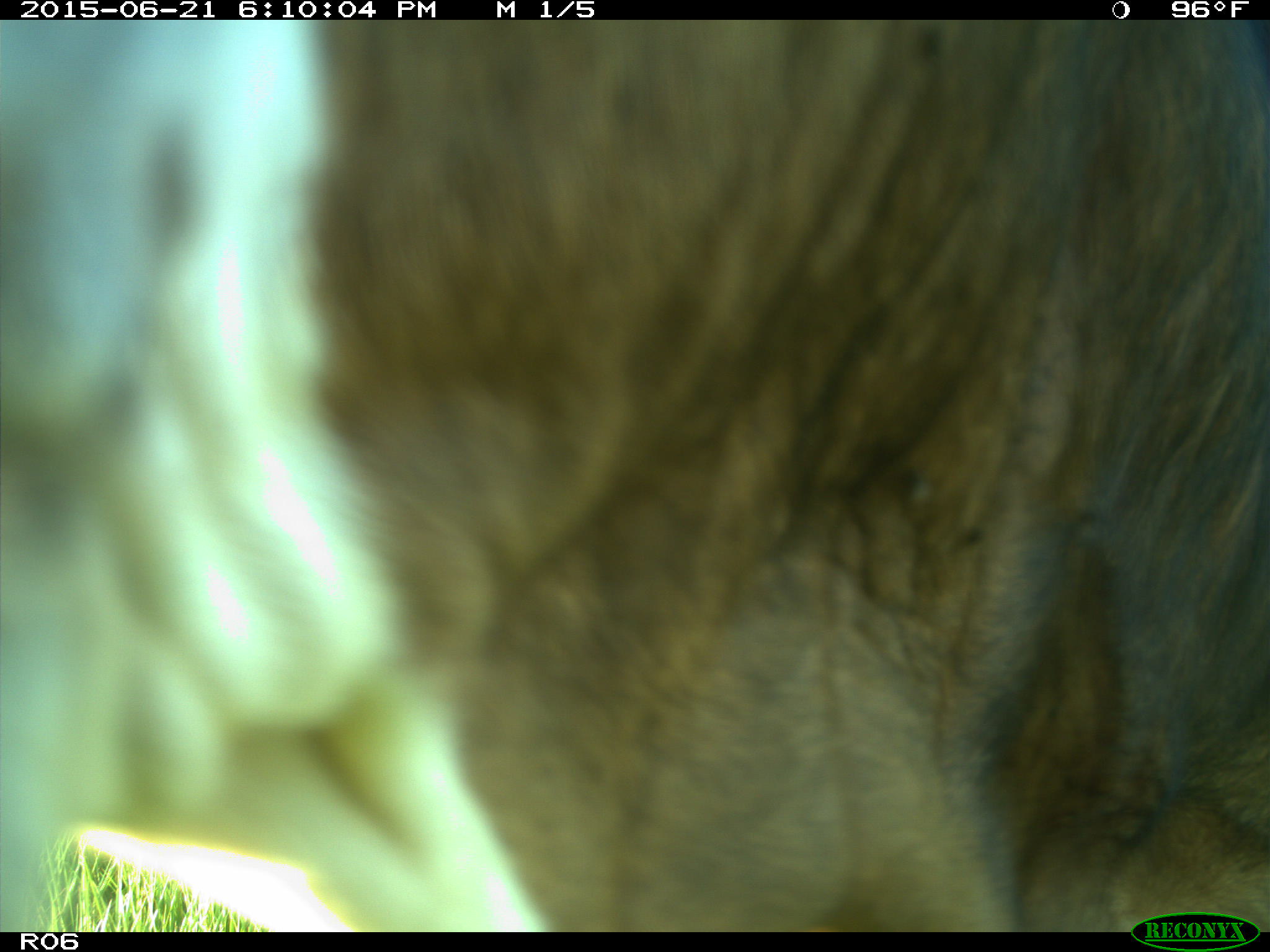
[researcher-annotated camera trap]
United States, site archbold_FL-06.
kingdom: Animalia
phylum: Chordata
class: Mammalia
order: Artiodactyla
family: Bovidae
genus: Bos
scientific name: Bos taurus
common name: domestic cow